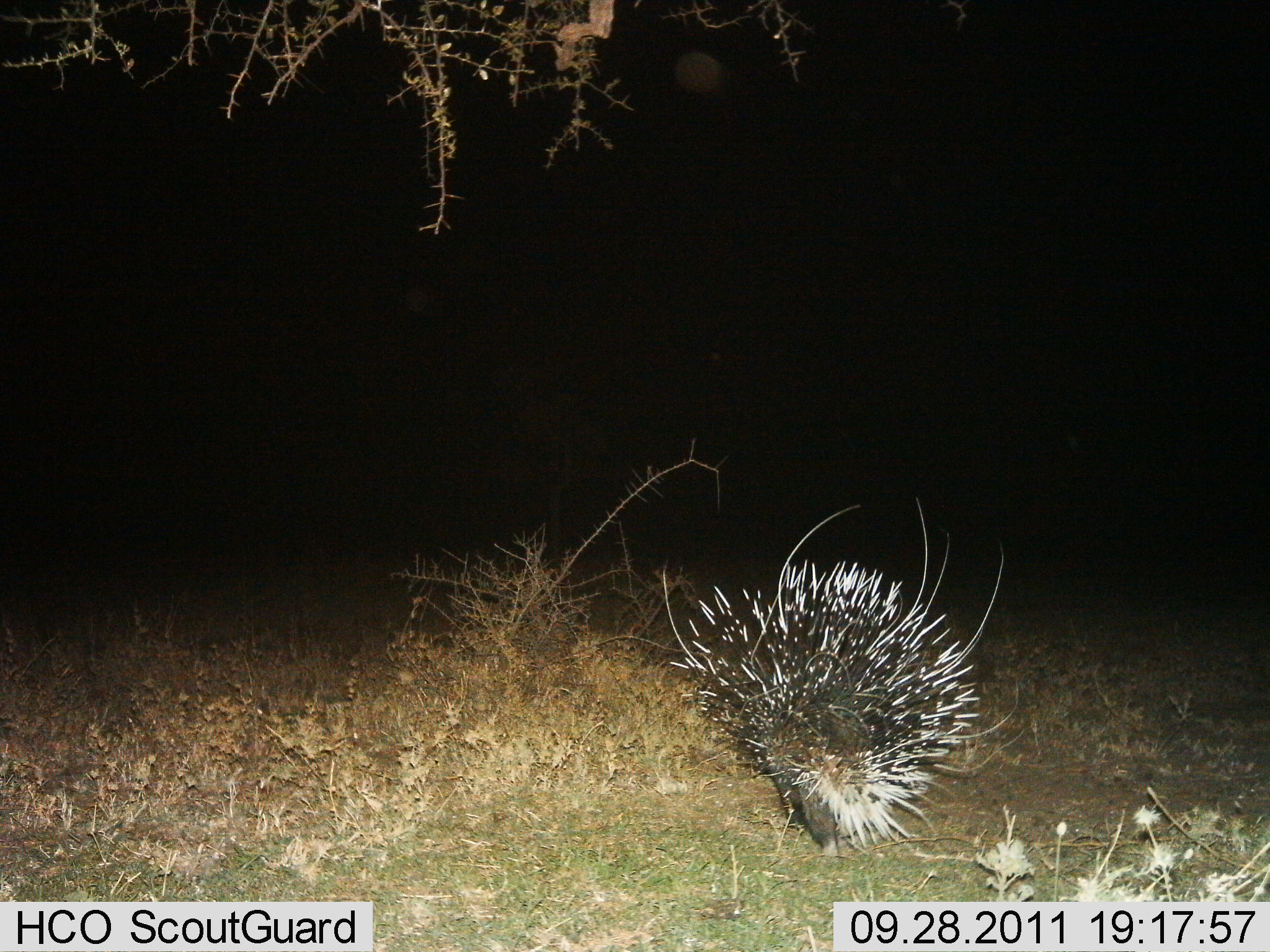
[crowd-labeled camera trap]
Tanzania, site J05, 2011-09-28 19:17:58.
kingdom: Animalia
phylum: Chordata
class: Mammalia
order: Rodentia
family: Hystricidae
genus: Hystrix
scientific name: Hystrix cristata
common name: crested porcupine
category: porcupine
Porcupine (crested porcupine) (Hystrix cristata), count 1. Behavior (volunteer vote fractions): standing 50%, resting 0%, moving 50%, interacting 0%. Young present (vote fraction): 0%. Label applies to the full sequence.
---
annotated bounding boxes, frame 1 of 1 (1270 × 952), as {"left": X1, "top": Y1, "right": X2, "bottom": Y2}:
animal: {"left": 666, "top": 561, "right": 980, "bottom": 858}